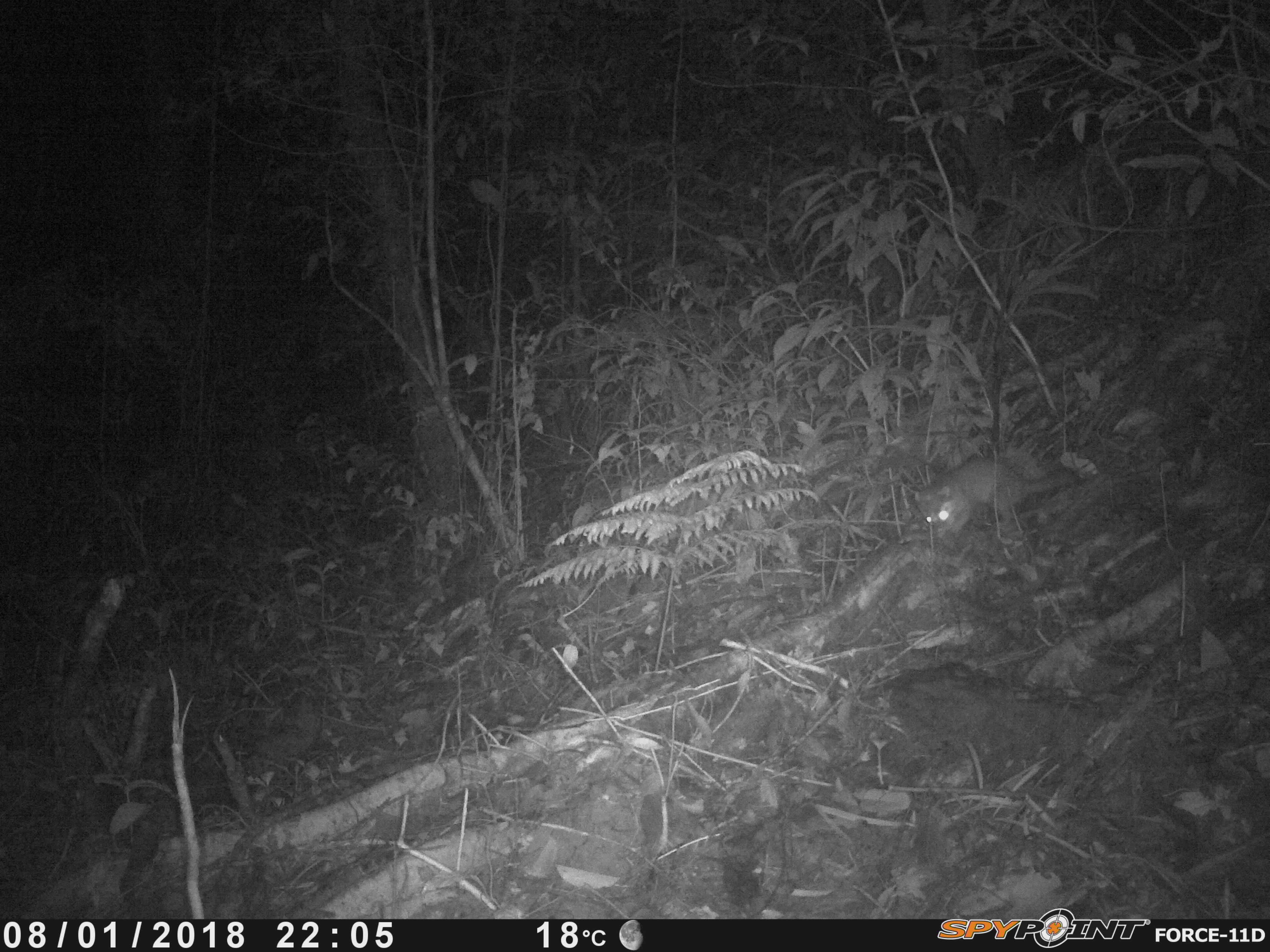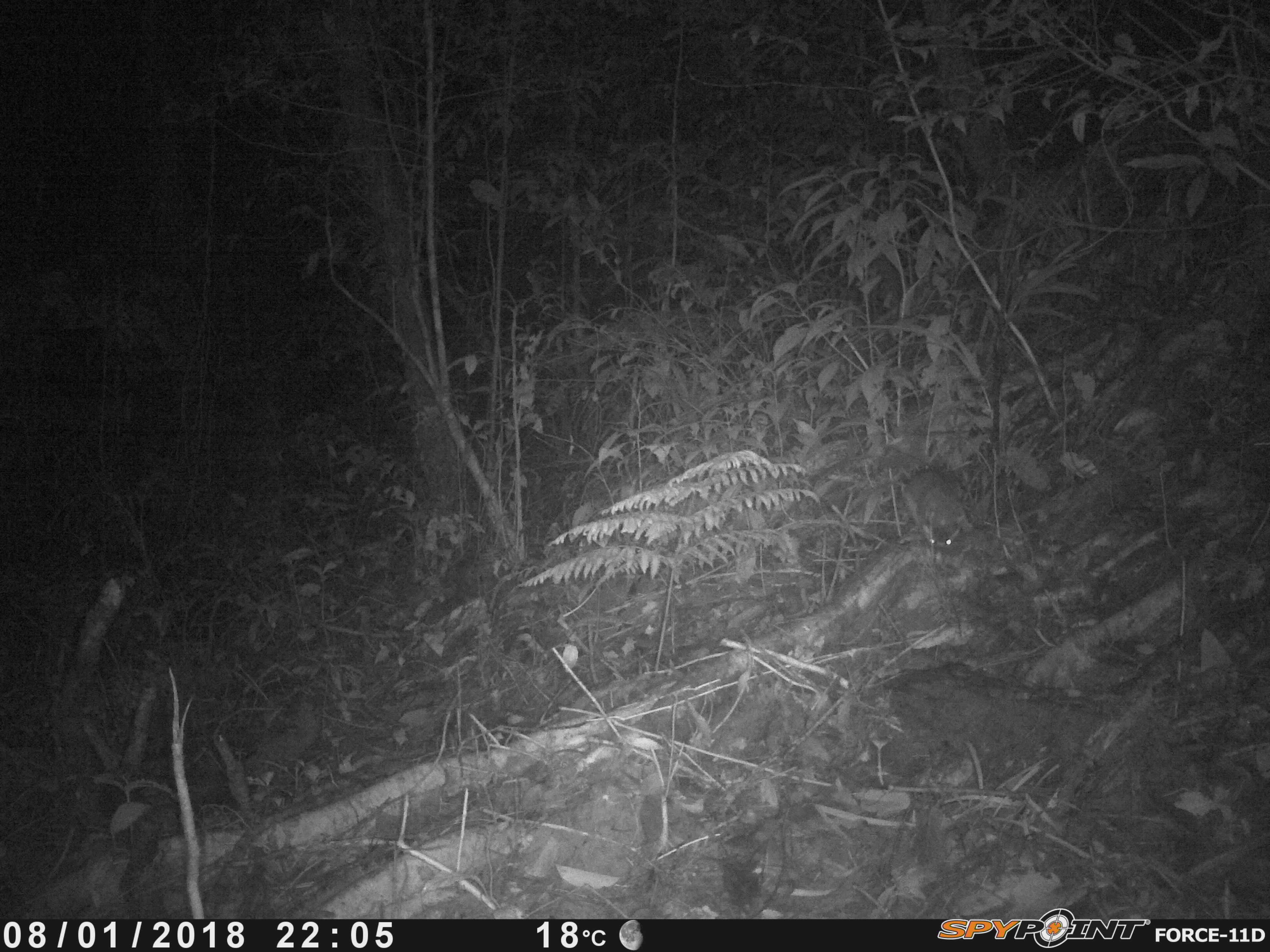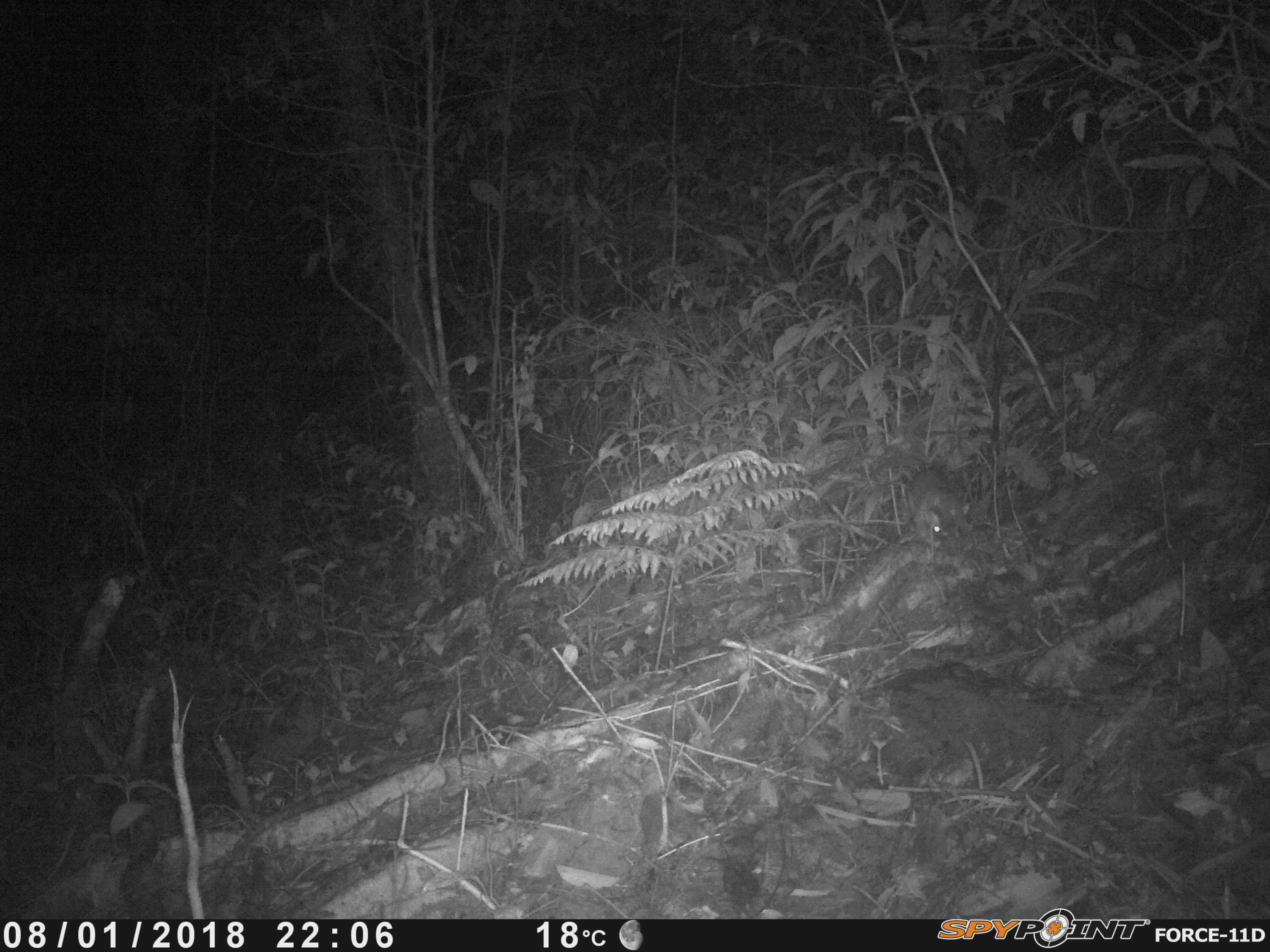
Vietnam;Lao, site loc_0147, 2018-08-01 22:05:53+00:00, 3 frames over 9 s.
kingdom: Animalia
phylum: Chordata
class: Mammalia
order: Carnivora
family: Mustelidae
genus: Melogale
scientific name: Melogale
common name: ferret badger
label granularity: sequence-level